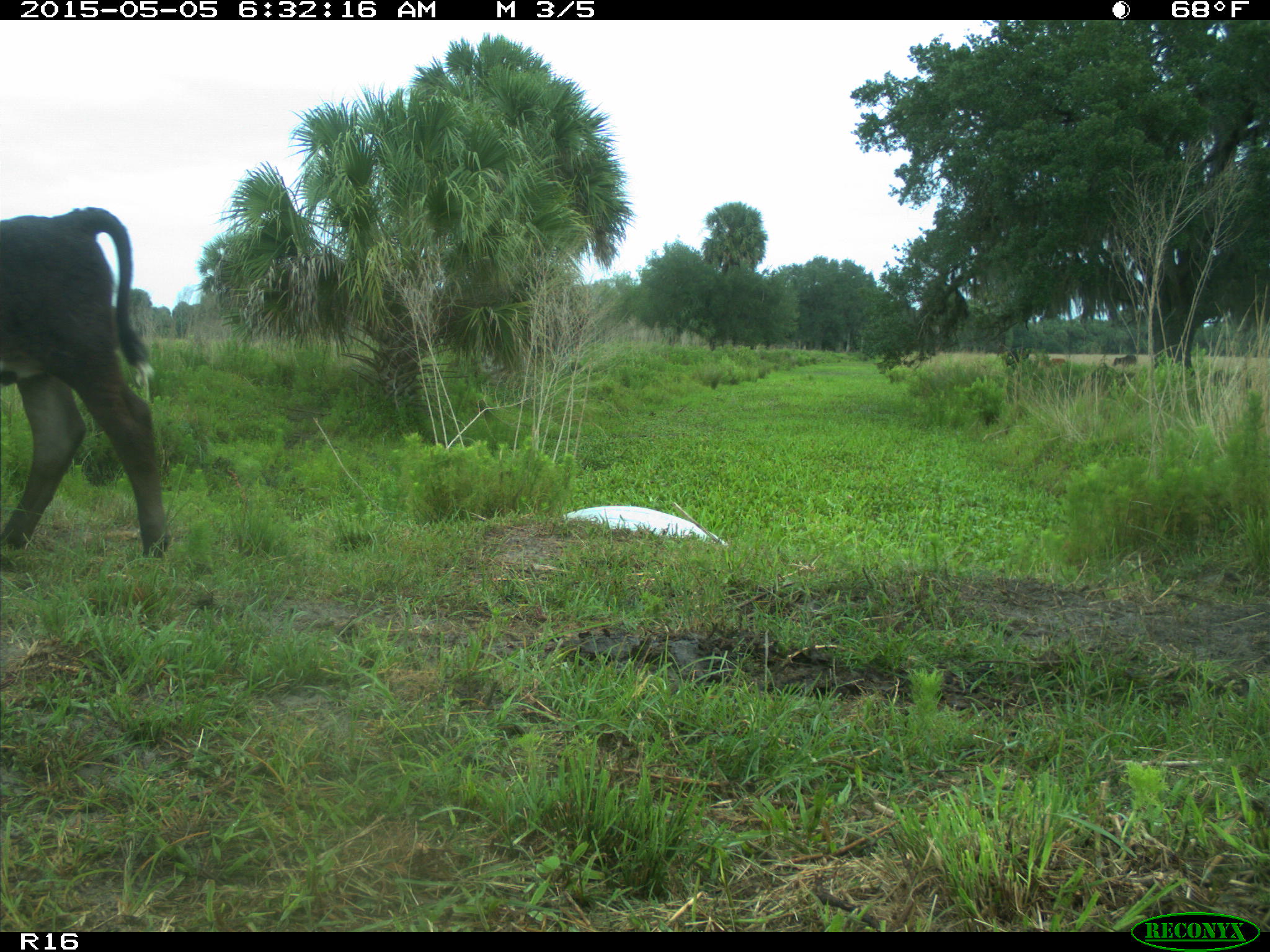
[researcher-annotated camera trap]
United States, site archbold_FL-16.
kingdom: Animalia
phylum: Chordata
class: Mammalia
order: Artiodactyla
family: Bovidae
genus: Bos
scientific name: Bos taurus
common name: domestic cow